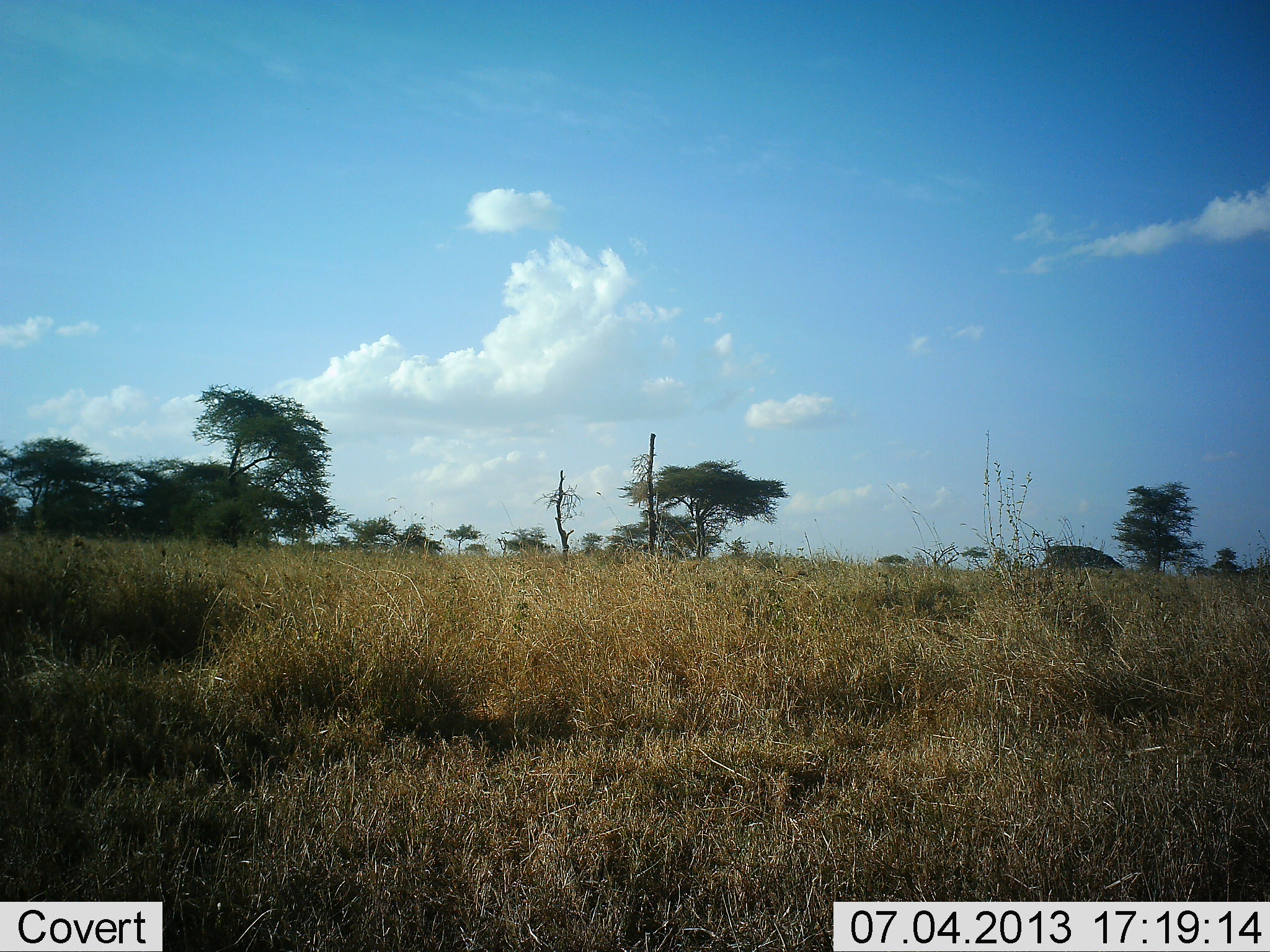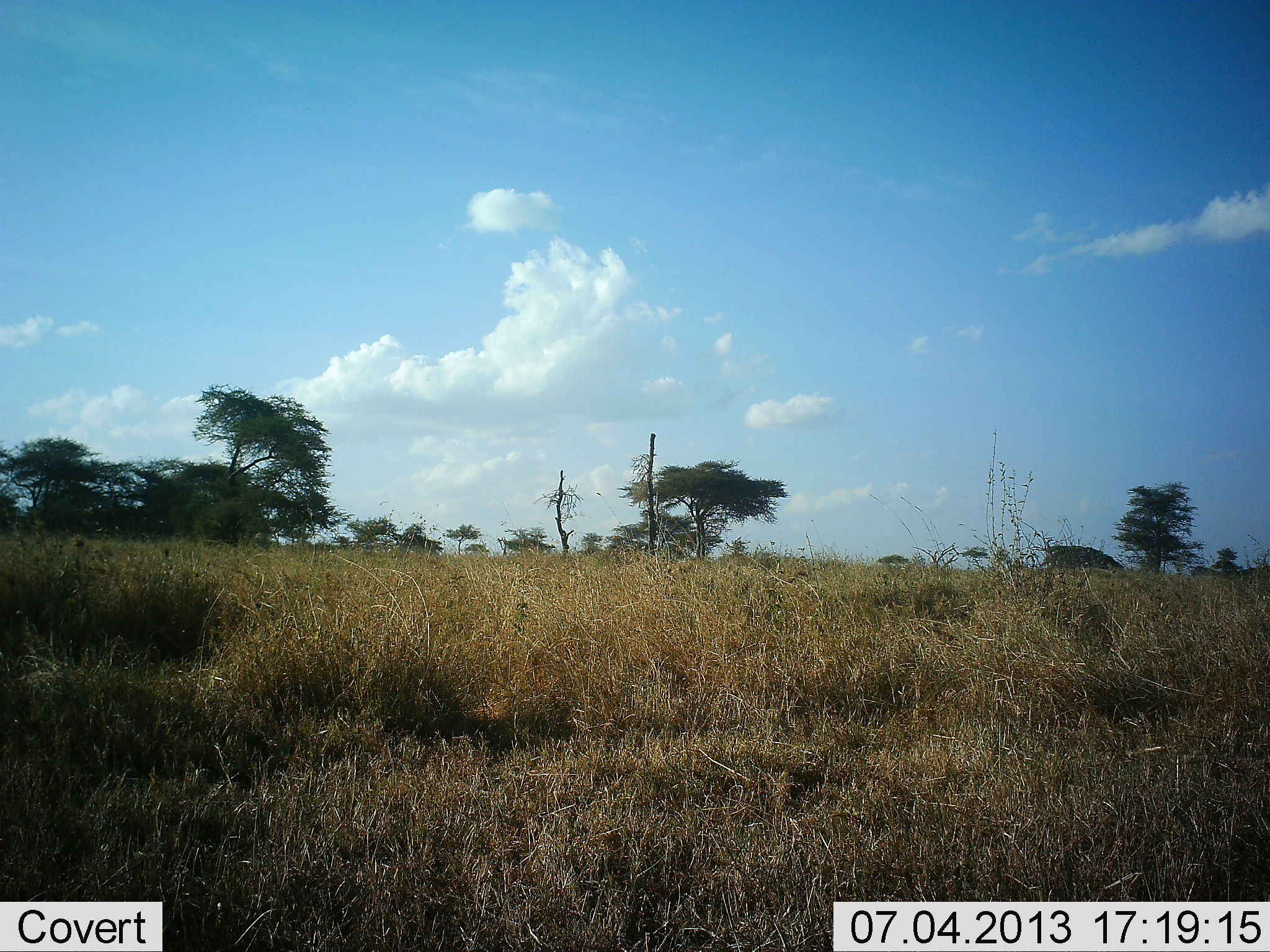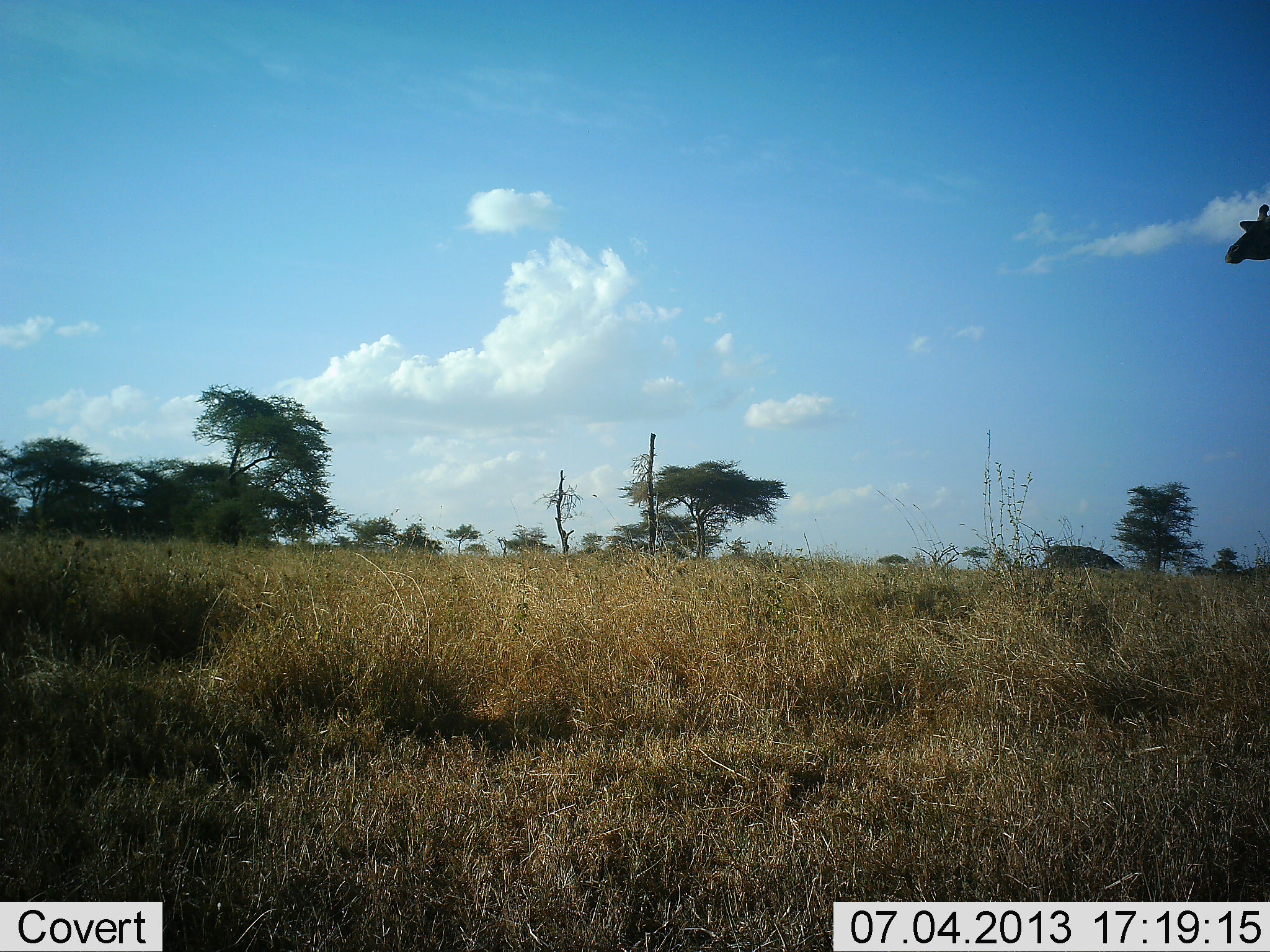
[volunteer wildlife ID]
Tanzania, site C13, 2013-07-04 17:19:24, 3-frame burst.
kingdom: Animalia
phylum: Chordata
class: Mammalia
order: Artiodactyla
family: Giraffidae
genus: Giraffa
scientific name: Giraffa camelopardalis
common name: giraffe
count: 1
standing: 0%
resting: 0%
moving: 100%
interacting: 0%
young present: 0%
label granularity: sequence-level